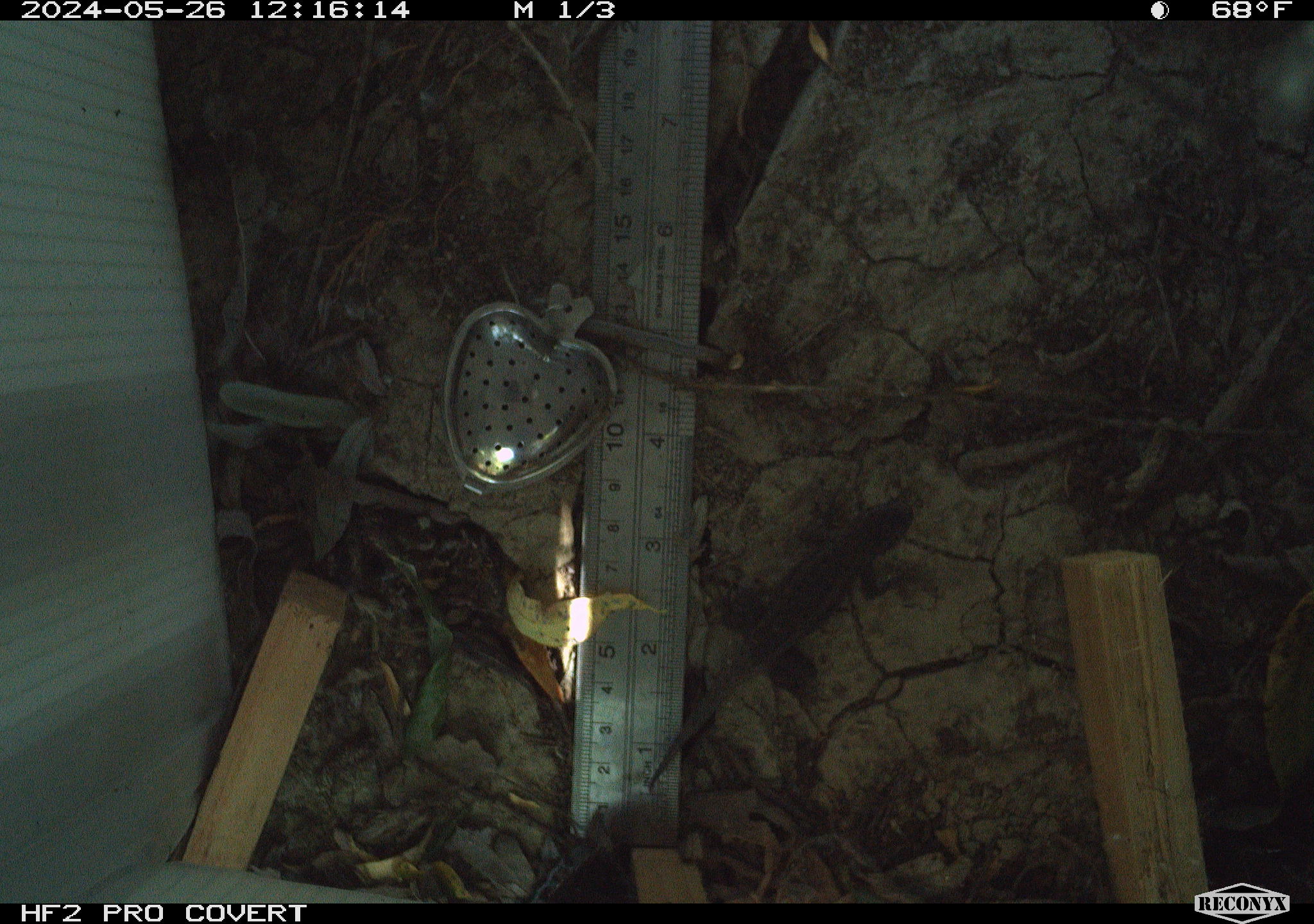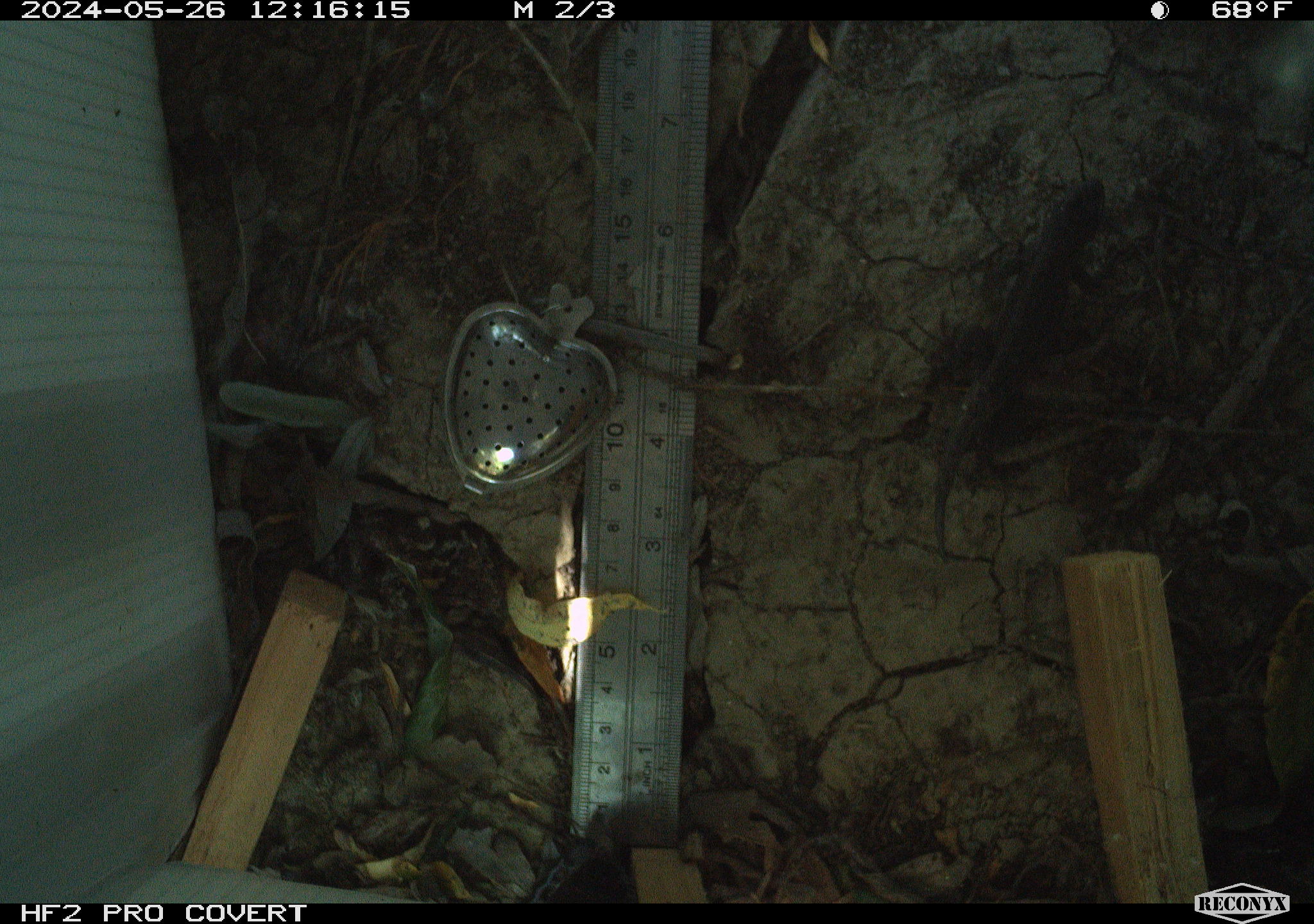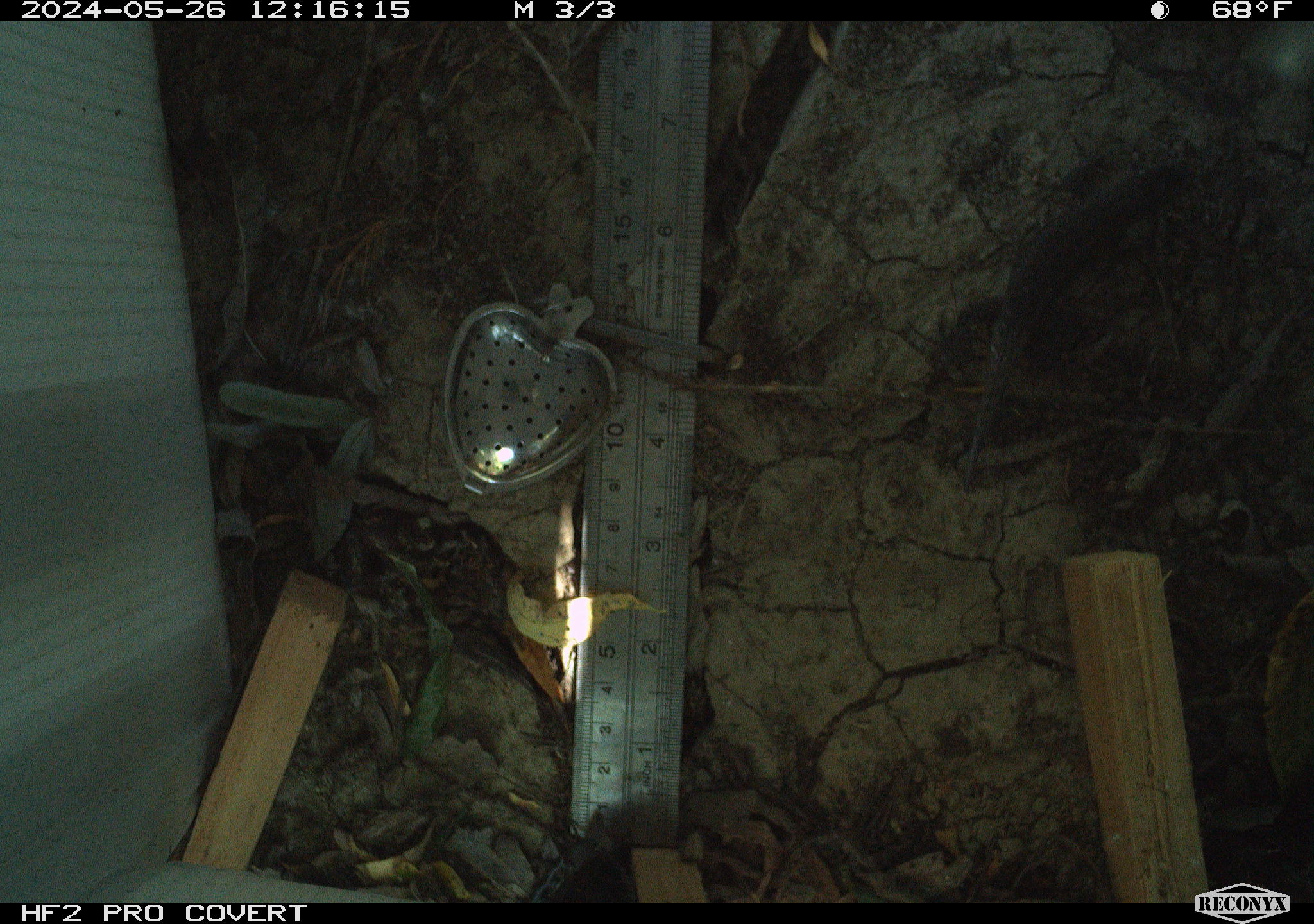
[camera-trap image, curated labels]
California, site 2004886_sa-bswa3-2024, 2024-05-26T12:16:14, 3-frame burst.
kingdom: Animalia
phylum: Chordata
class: Reptilia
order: Squamata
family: Phrynosomatidae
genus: Sceloporus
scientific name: Sceloporus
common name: spiny lizards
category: sceloporus species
Sceloporus species (spiny lizards) (Sceloporus).